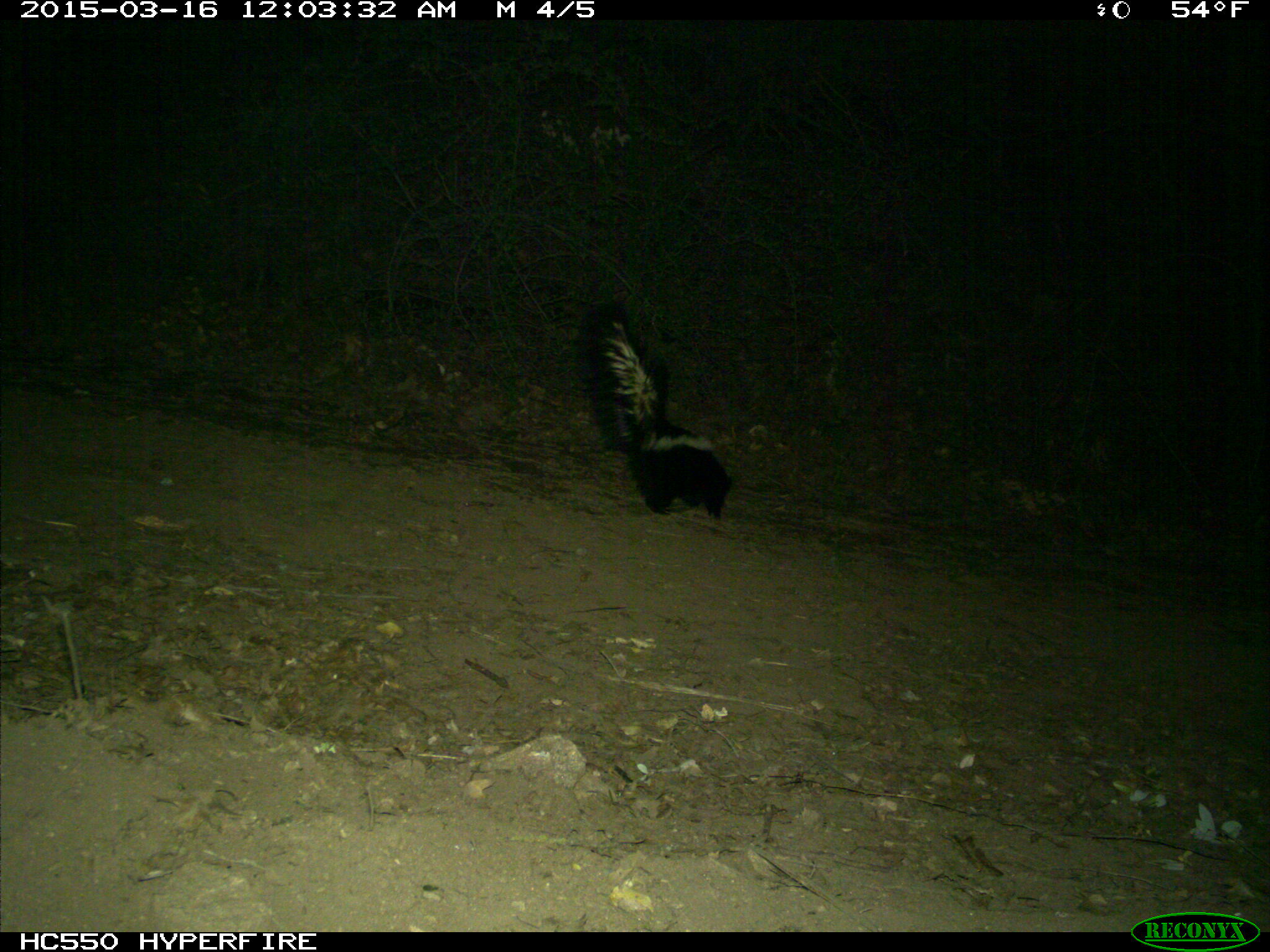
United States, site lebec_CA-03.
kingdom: Animalia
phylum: Chordata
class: Mammalia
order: Carnivora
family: Mephitidae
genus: Mephitis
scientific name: Mephitis mephitis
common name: striped skunk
Mephitis mephitis (striped skunk).